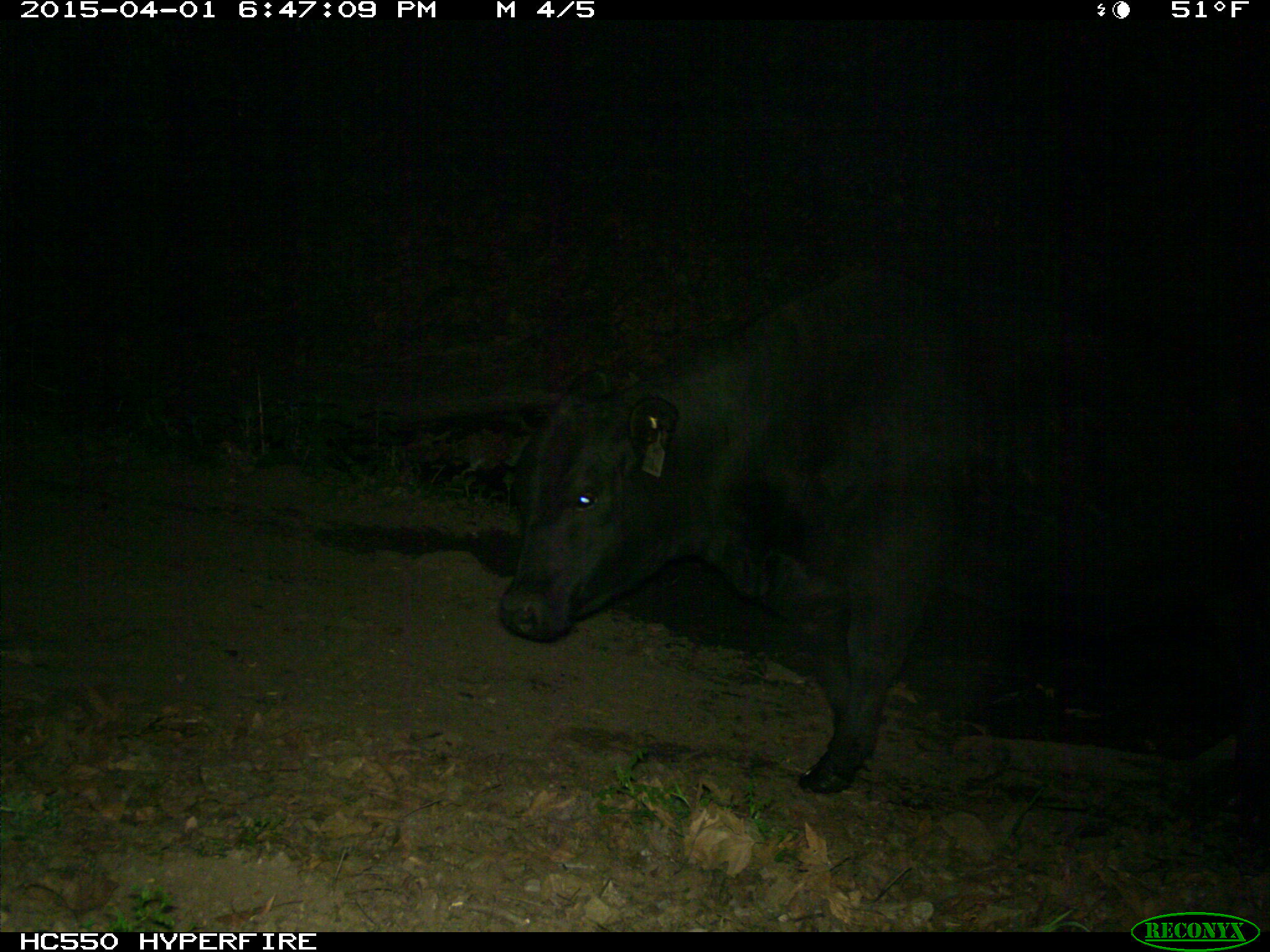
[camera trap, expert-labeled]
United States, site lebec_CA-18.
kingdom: Animalia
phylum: Chordata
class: Mammalia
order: Artiodactyla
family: Bovidae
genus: Bos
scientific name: Bos taurus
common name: domestic cow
Bos taurus (domestic cow).